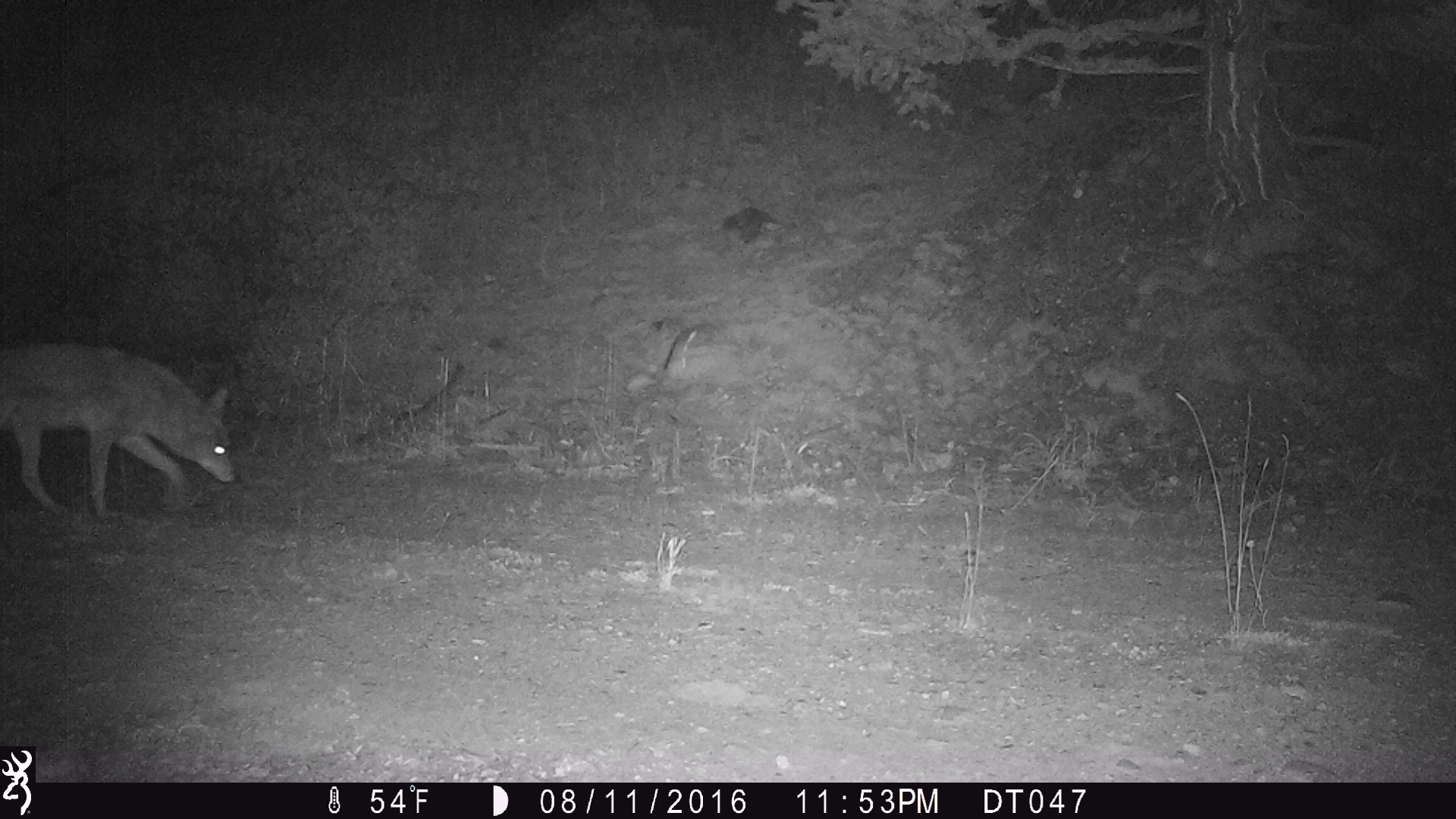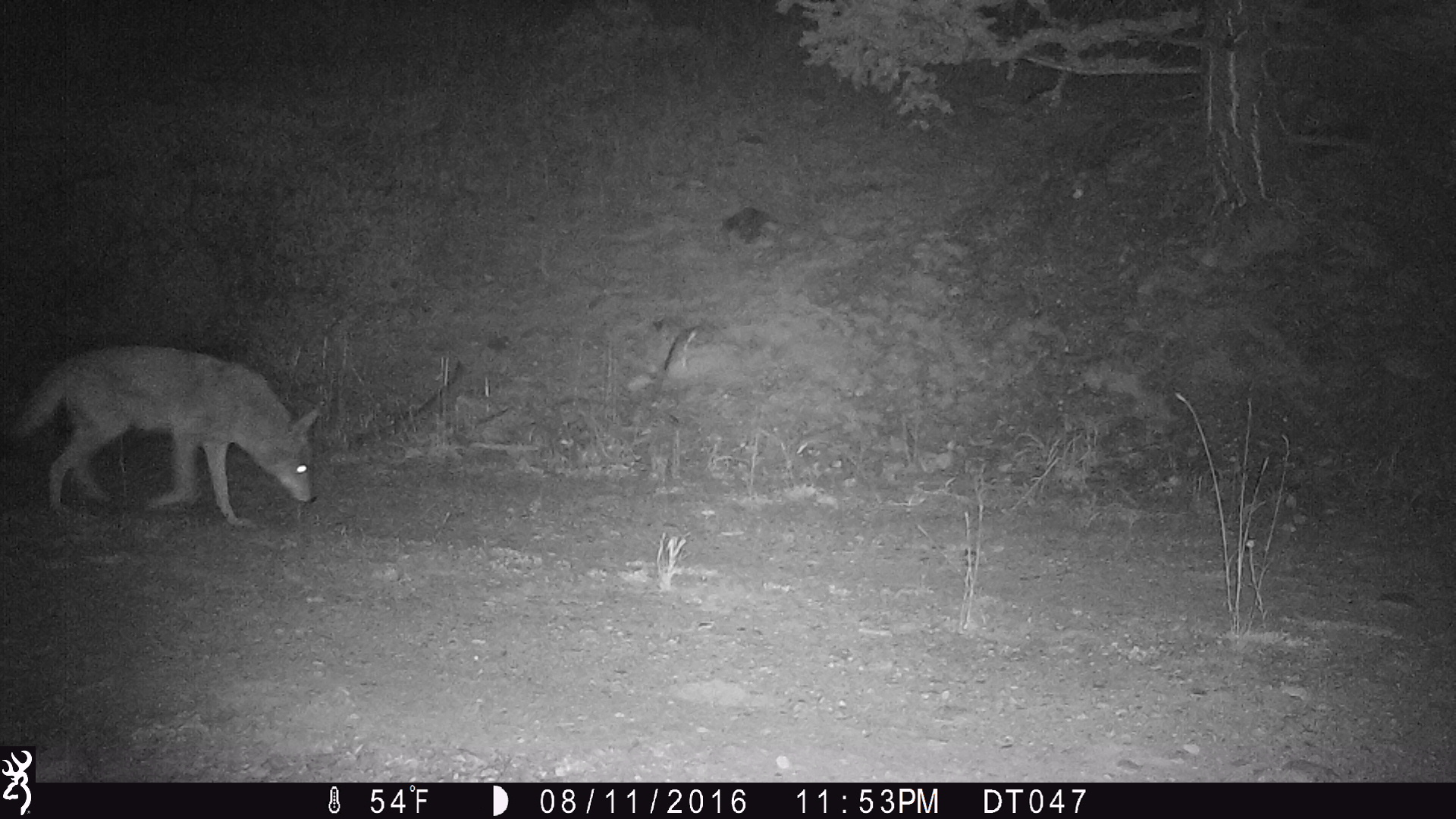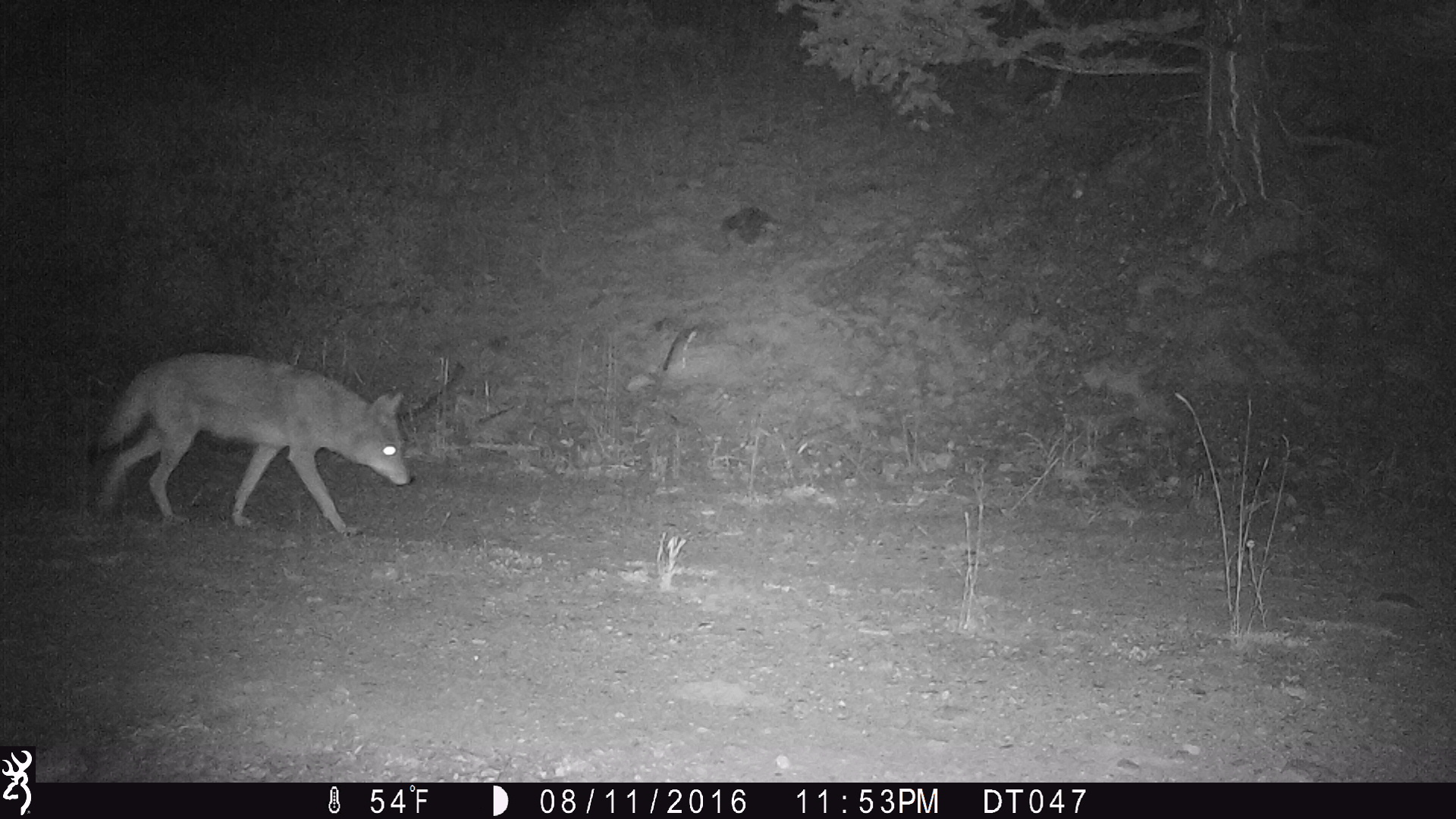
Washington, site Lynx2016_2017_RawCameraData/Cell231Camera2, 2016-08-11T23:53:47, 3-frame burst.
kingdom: Animalia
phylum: Chordata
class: Mammalia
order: Carnivora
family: Canidae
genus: Canis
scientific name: Canis latrans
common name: coyote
Canis latrans (coyote). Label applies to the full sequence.